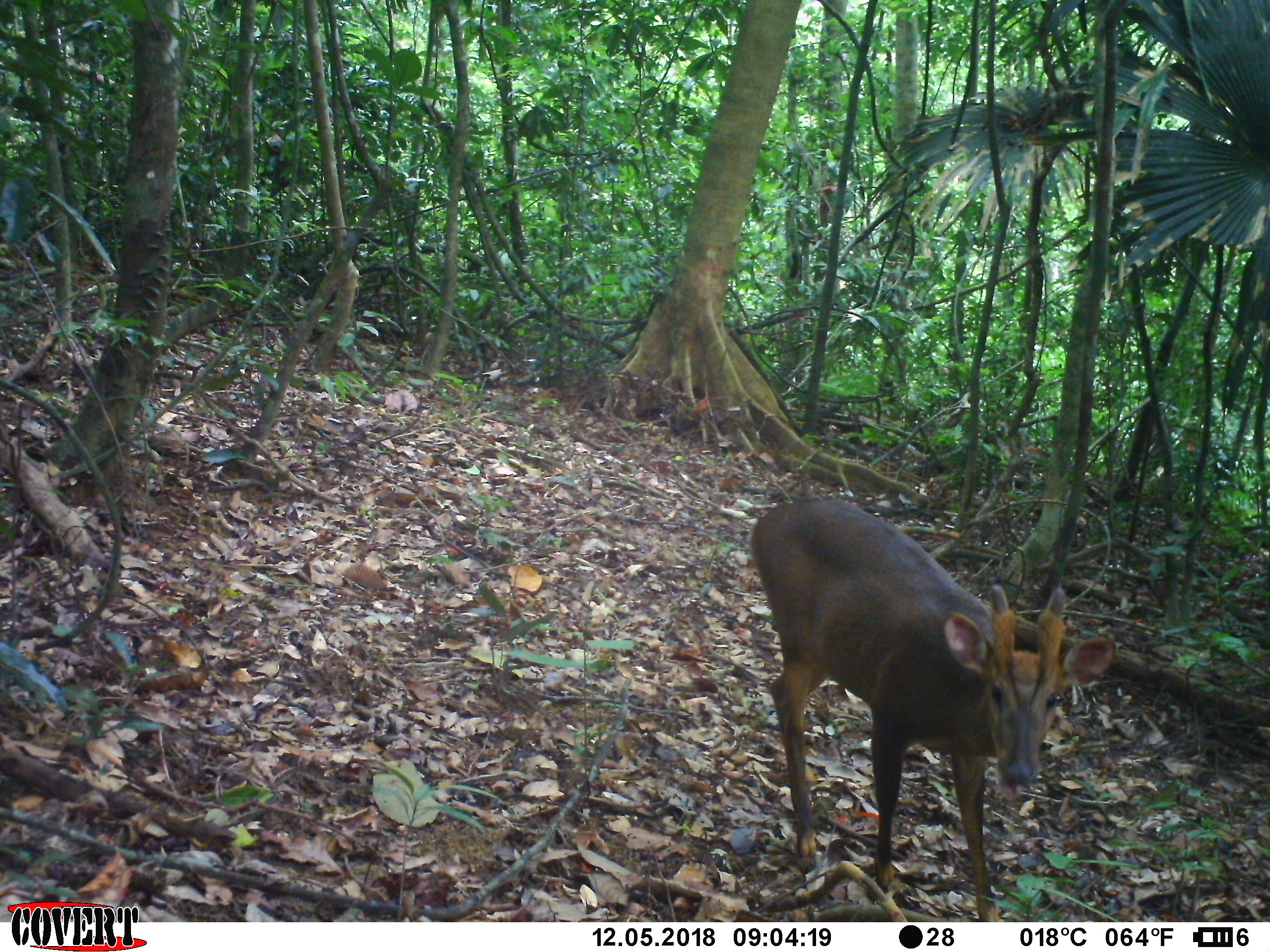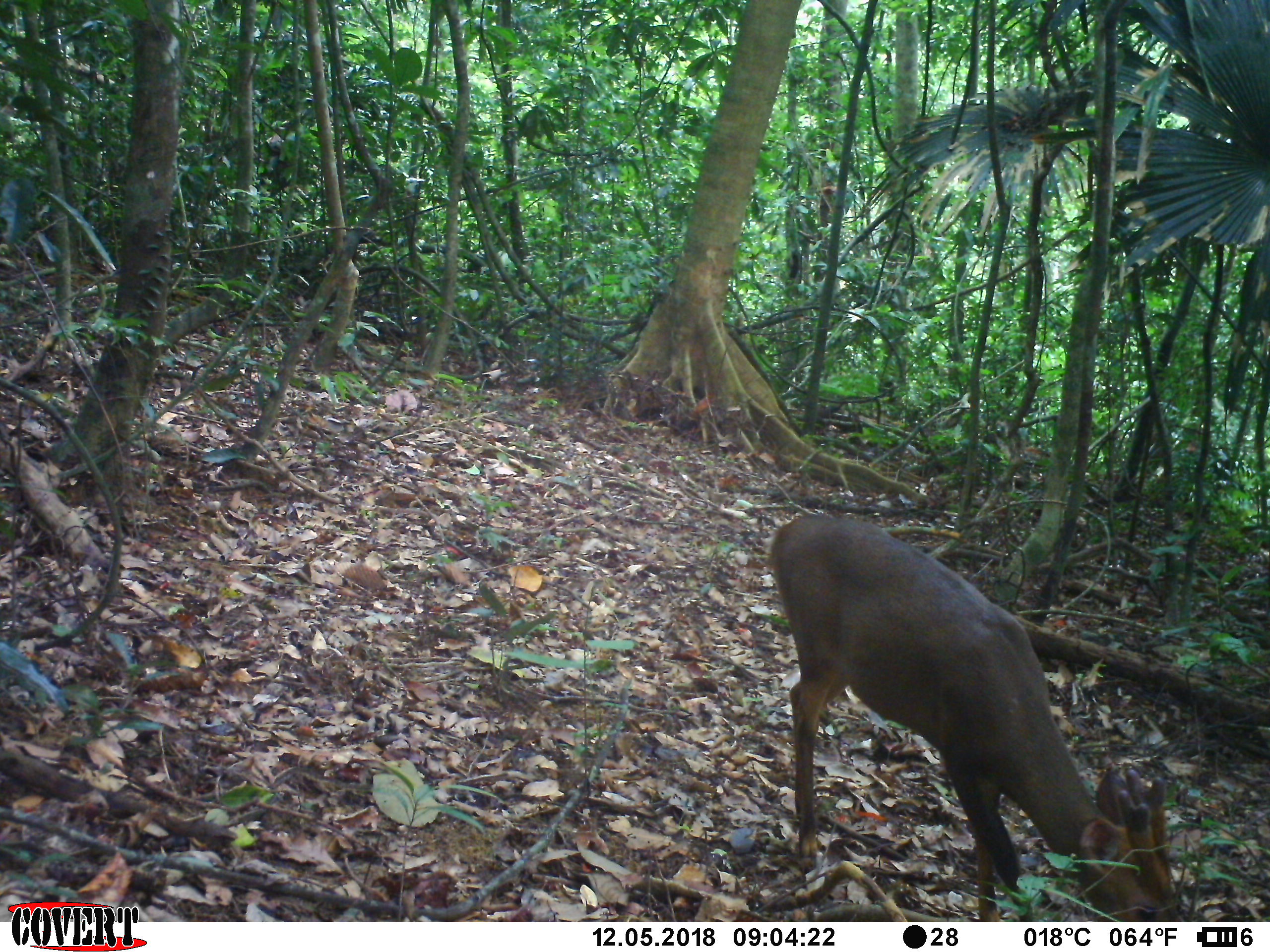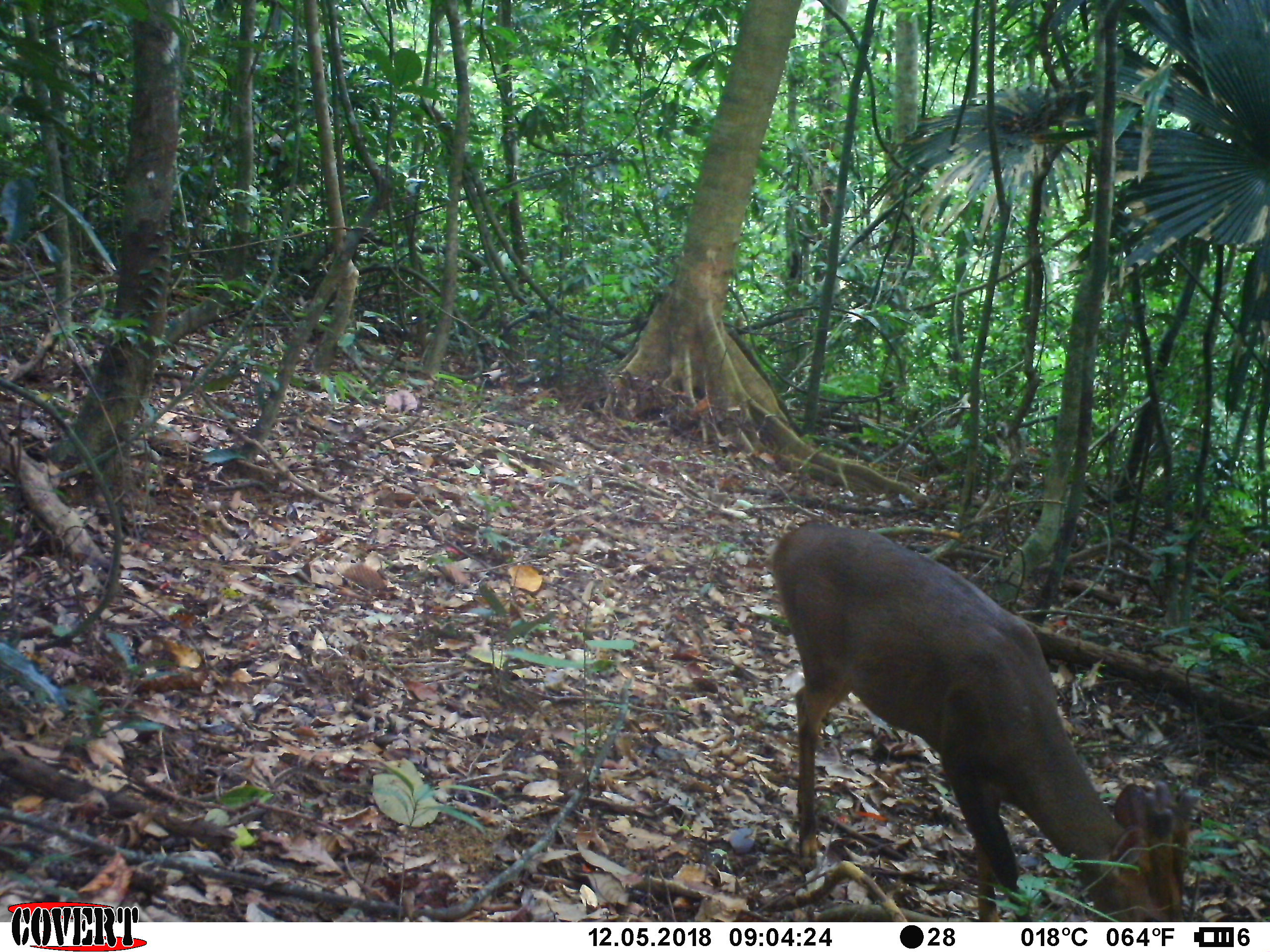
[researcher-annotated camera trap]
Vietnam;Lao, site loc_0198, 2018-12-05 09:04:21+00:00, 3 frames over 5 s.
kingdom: Animalia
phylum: Chordata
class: Mammalia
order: Artiodactyla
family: Cervidae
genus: Muntiacus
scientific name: Muntiacus vuquangensis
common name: large-antlered muntjac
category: large antlered muntjac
Large antlered muntjac (large-antlered muntjac) (Muntiacus vuquangensis). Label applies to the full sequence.